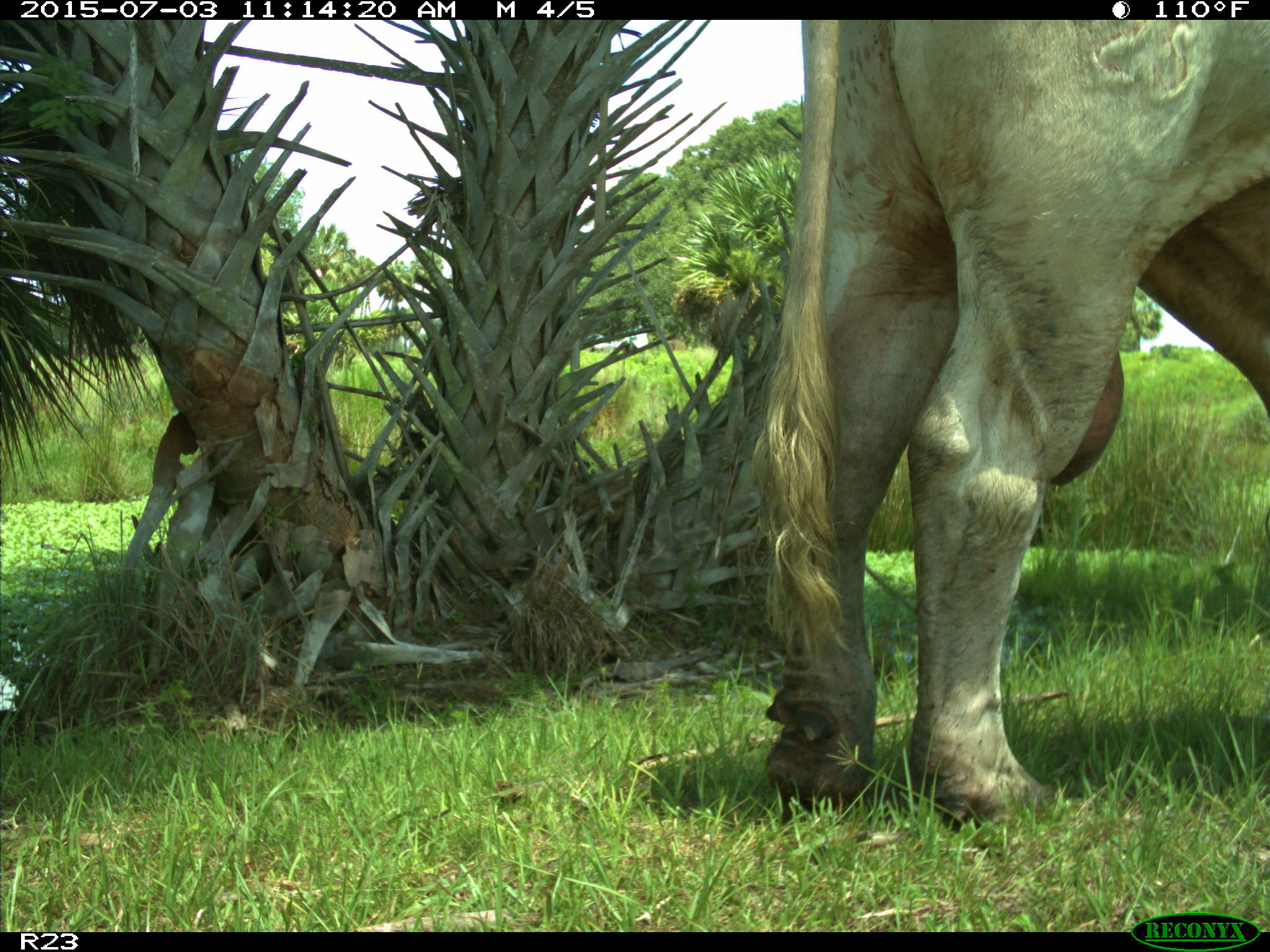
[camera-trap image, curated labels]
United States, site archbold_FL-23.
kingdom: Animalia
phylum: Chordata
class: Mammalia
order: Artiodactyla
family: Bovidae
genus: Bos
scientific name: Bos taurus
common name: domestic cow